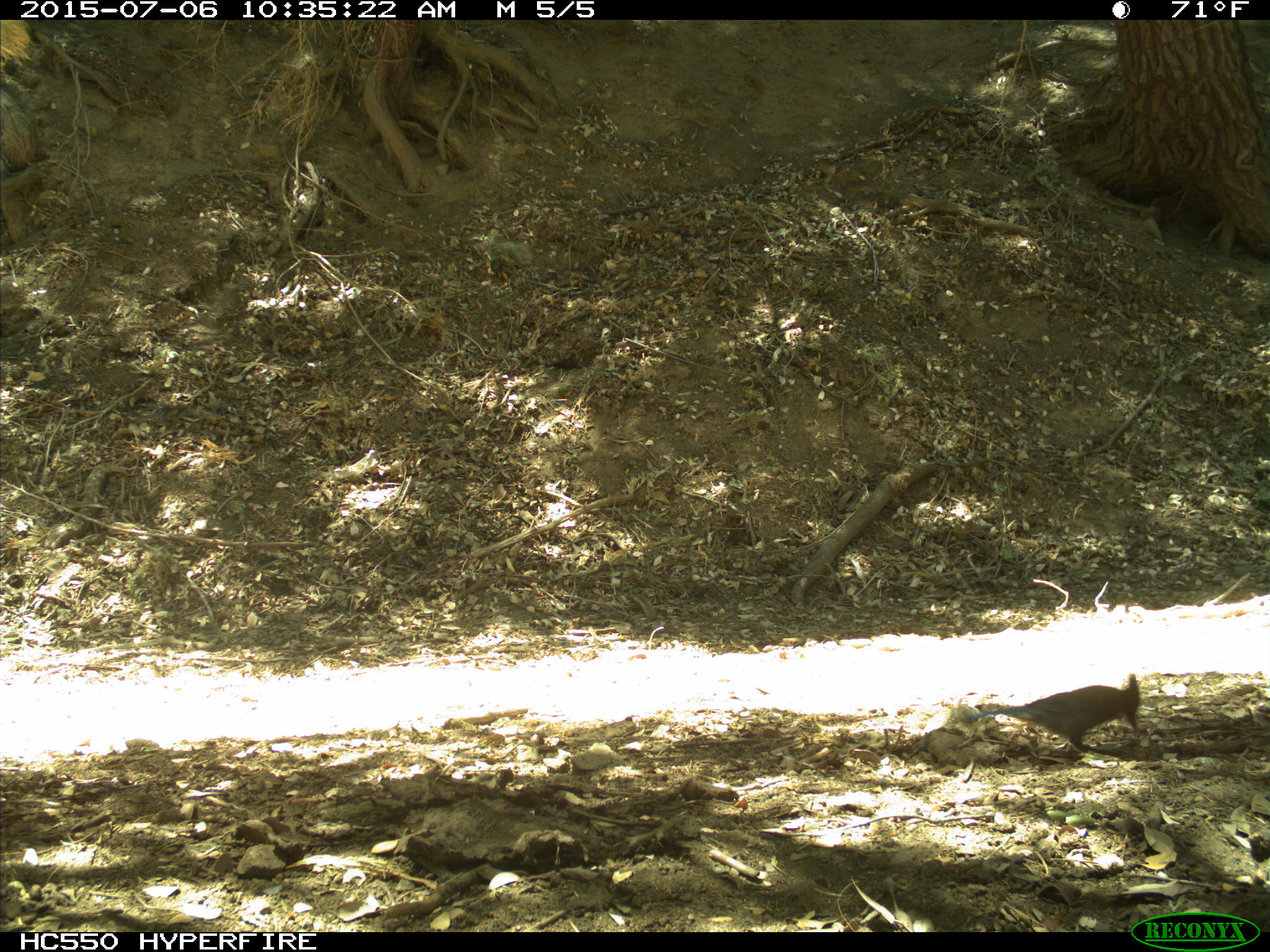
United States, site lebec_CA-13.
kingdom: Animalia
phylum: Chordata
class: Aves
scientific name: Aves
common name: birds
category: unidentified bird